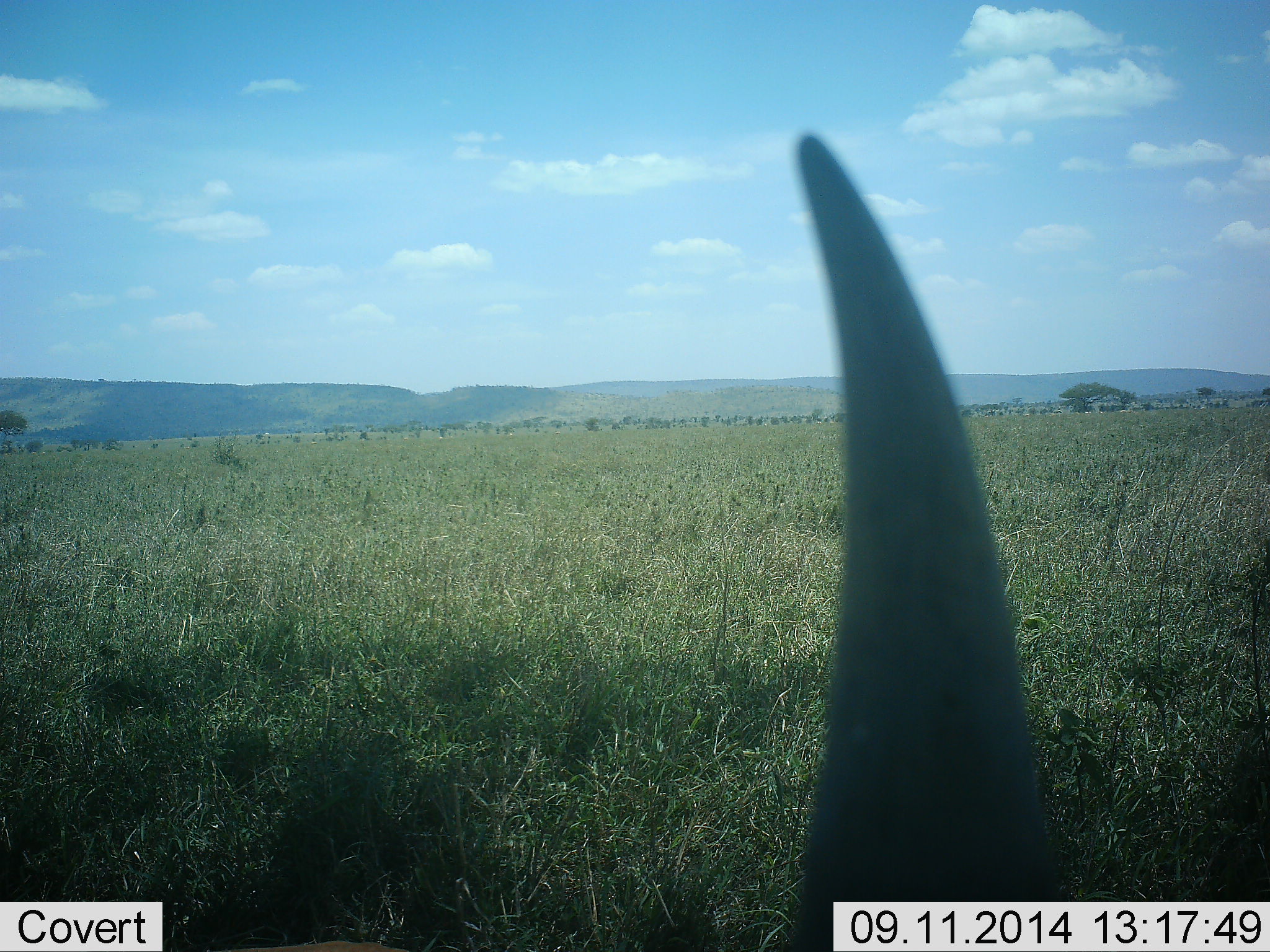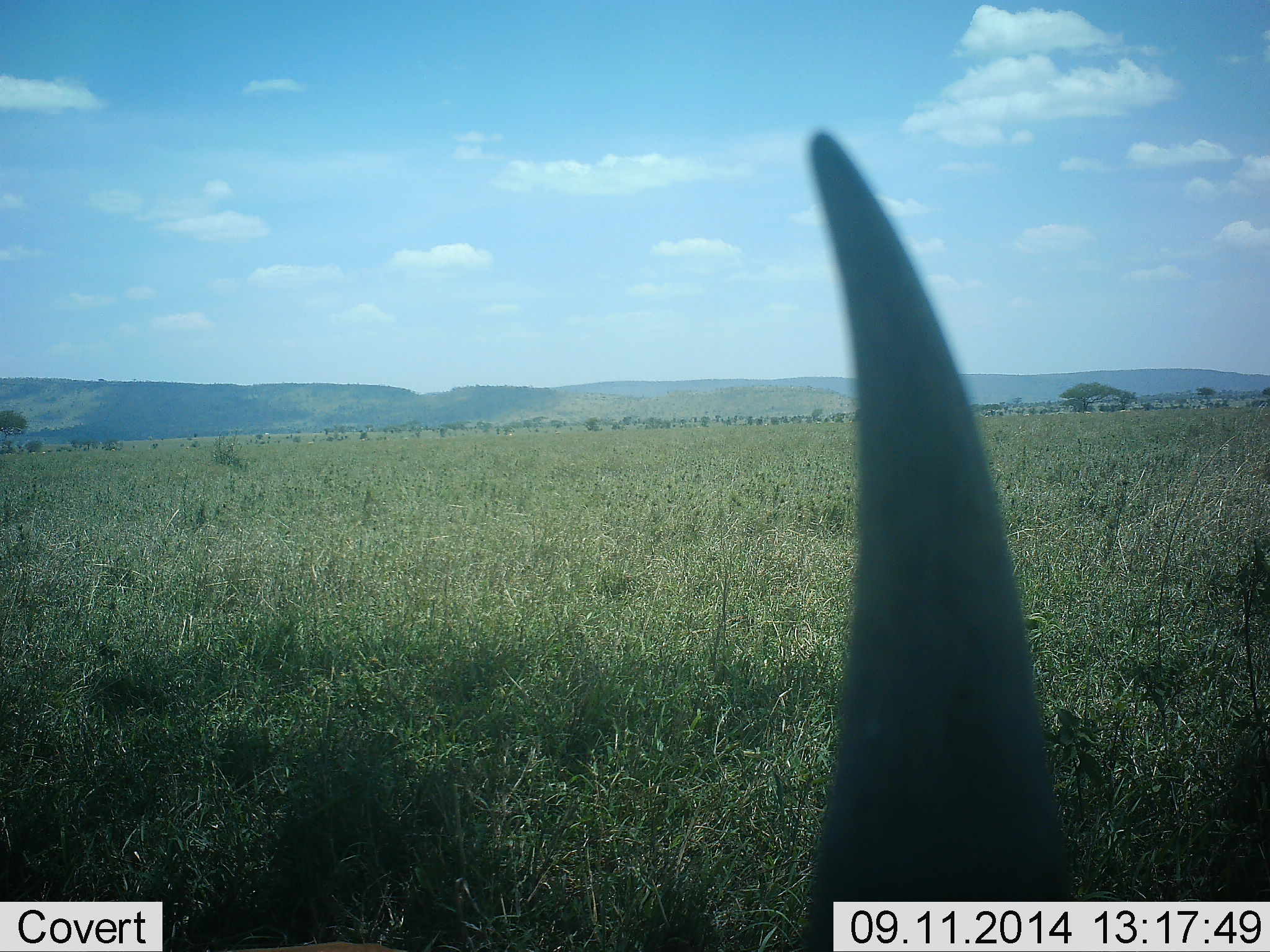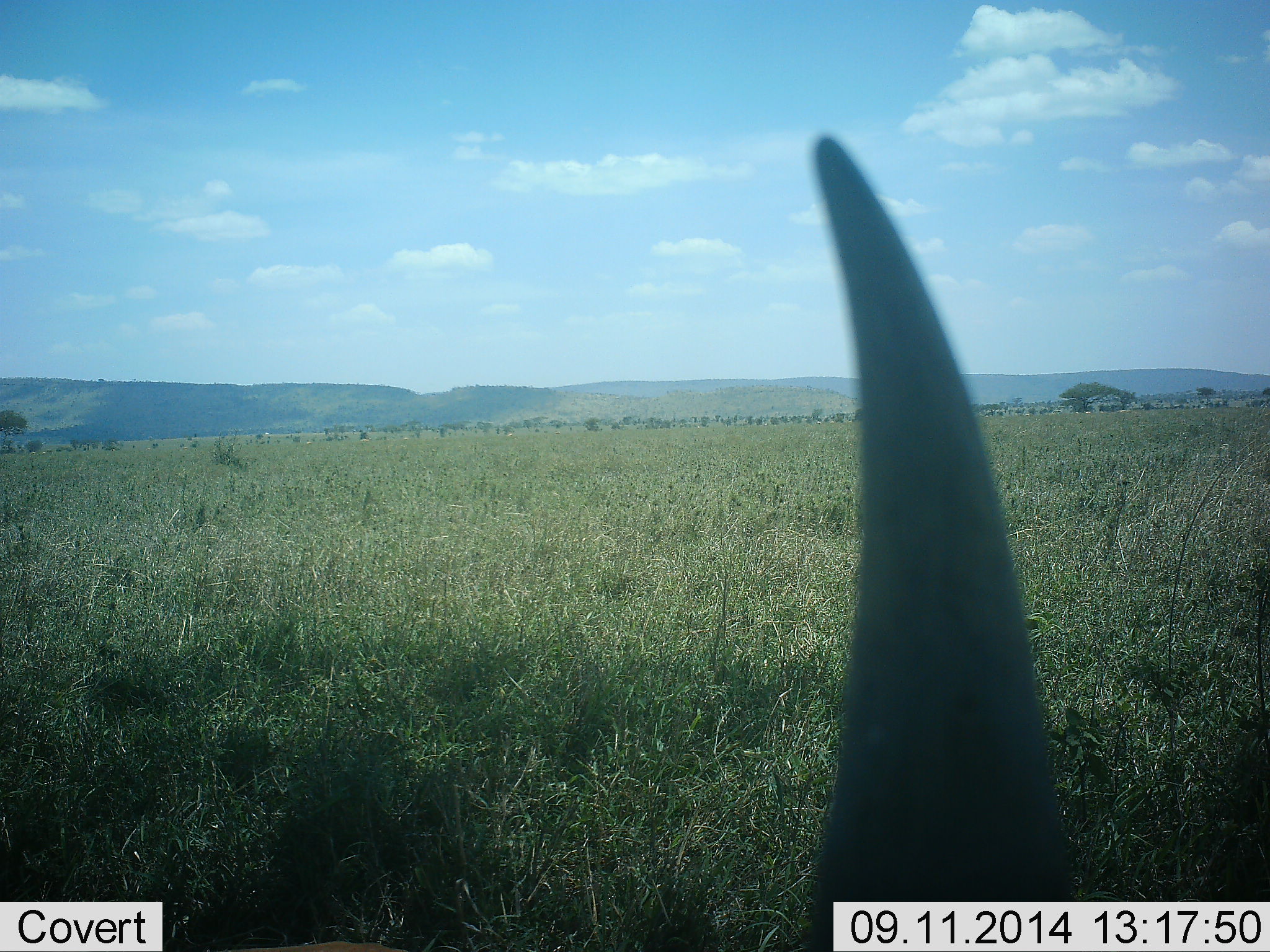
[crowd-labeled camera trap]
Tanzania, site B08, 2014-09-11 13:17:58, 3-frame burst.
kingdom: Animalia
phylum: Chordata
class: Mammalia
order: Perissodactyla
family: Rhinocerotidae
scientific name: Rhinocerotidae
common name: rhinoceros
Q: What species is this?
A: Rhinoceros (Rhinocerotidae).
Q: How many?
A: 1.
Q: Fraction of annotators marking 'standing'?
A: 60%.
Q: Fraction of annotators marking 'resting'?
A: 30%.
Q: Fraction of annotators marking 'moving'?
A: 0%.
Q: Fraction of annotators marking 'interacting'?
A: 10%.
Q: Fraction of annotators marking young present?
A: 0%.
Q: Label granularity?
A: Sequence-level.